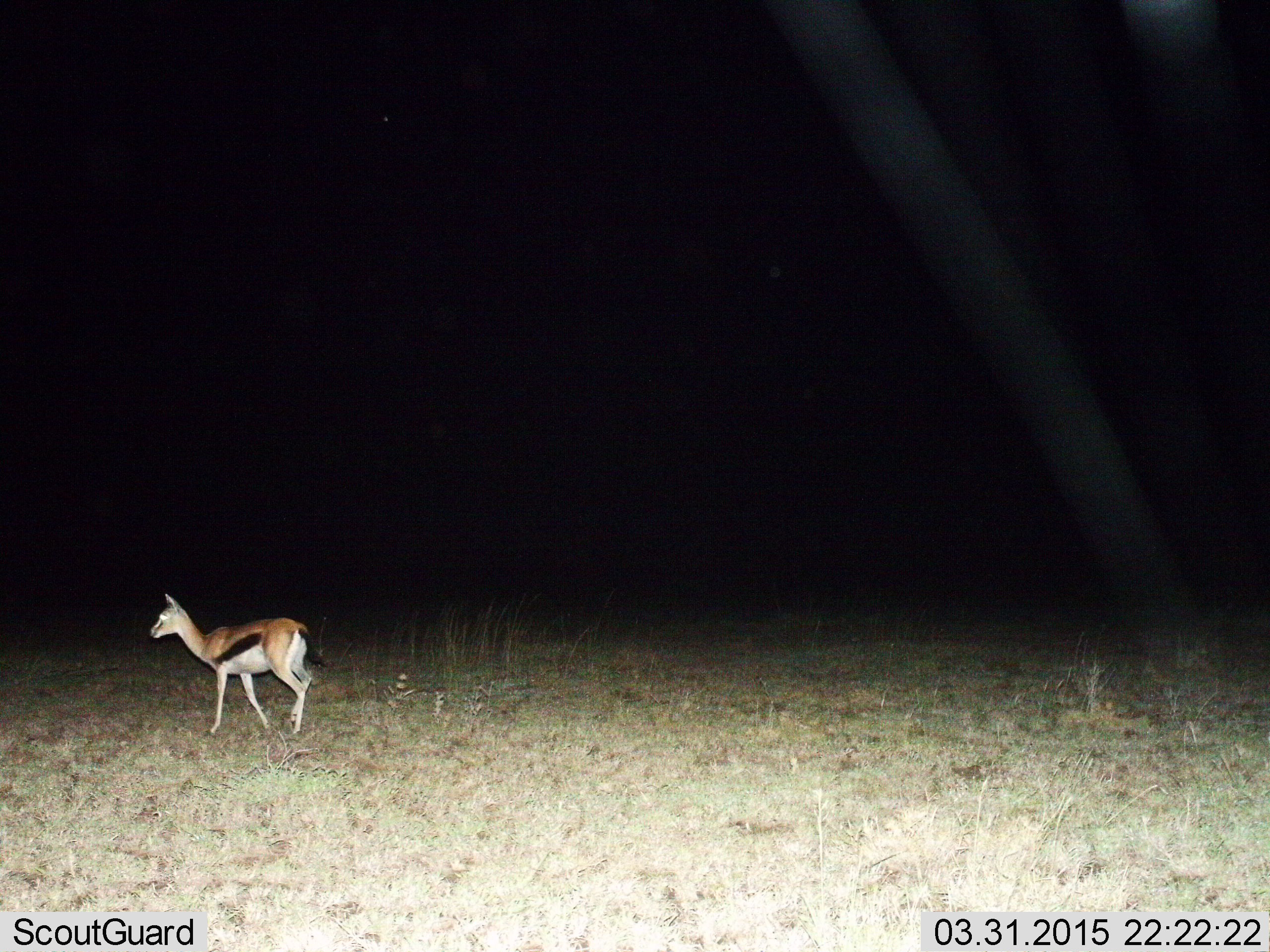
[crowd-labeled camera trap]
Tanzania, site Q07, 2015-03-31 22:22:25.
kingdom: Animalia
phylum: Chordata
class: Mammalia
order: Artiodactyla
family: Bovidae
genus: Eudorcas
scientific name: Eudorcas thomsonii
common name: thomson's gazelle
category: gazellethomsons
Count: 1.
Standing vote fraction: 40%.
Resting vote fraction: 0%.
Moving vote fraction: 60%.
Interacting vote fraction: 0%.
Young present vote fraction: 0%.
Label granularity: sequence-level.